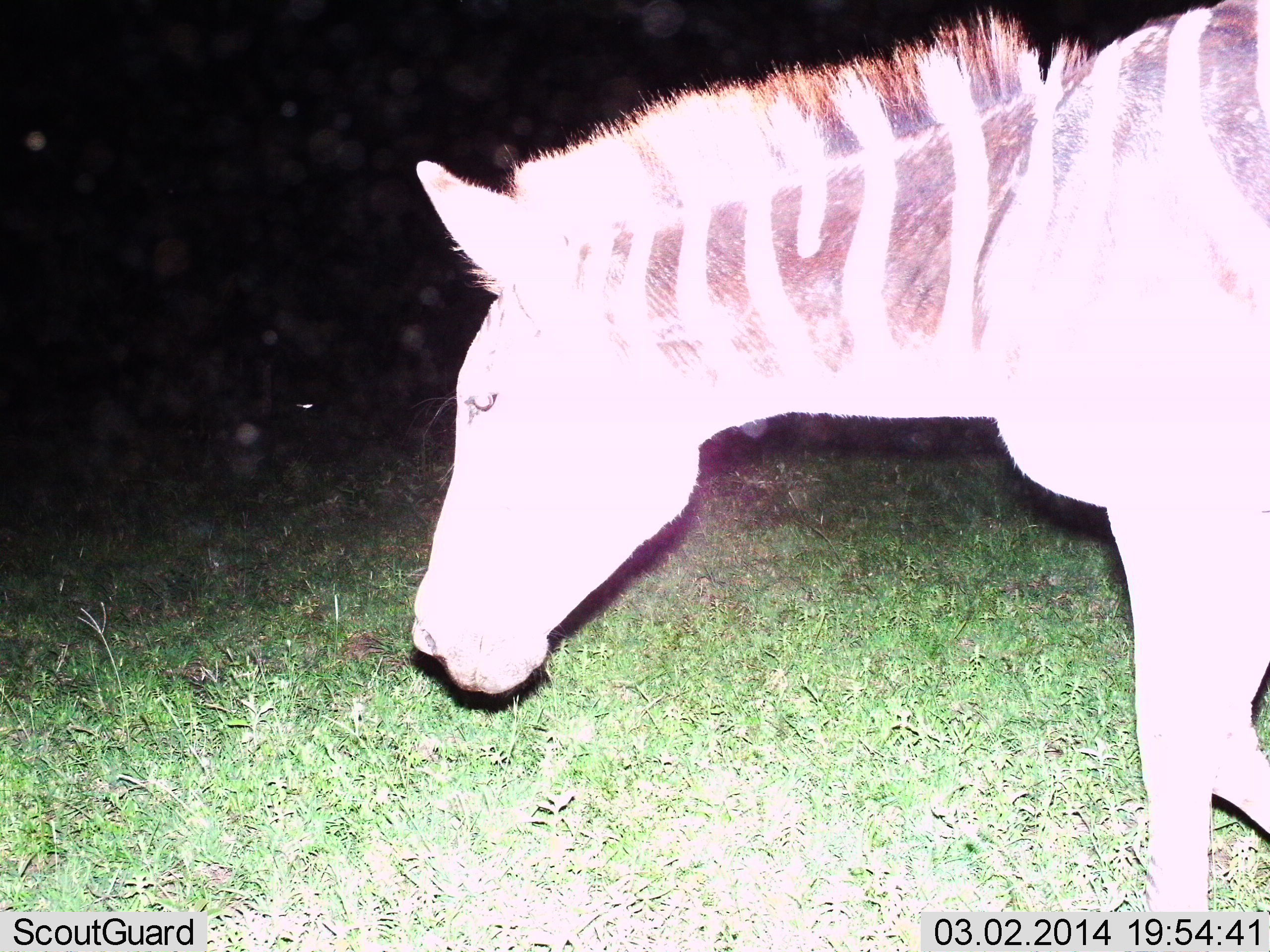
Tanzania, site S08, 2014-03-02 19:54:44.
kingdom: Animalia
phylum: Chordata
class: Mammalia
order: Perissodactyla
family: Equidae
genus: Equus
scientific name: Equus quagga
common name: plains zebra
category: zebra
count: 1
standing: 40%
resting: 0%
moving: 70%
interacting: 0%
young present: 0%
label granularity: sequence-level